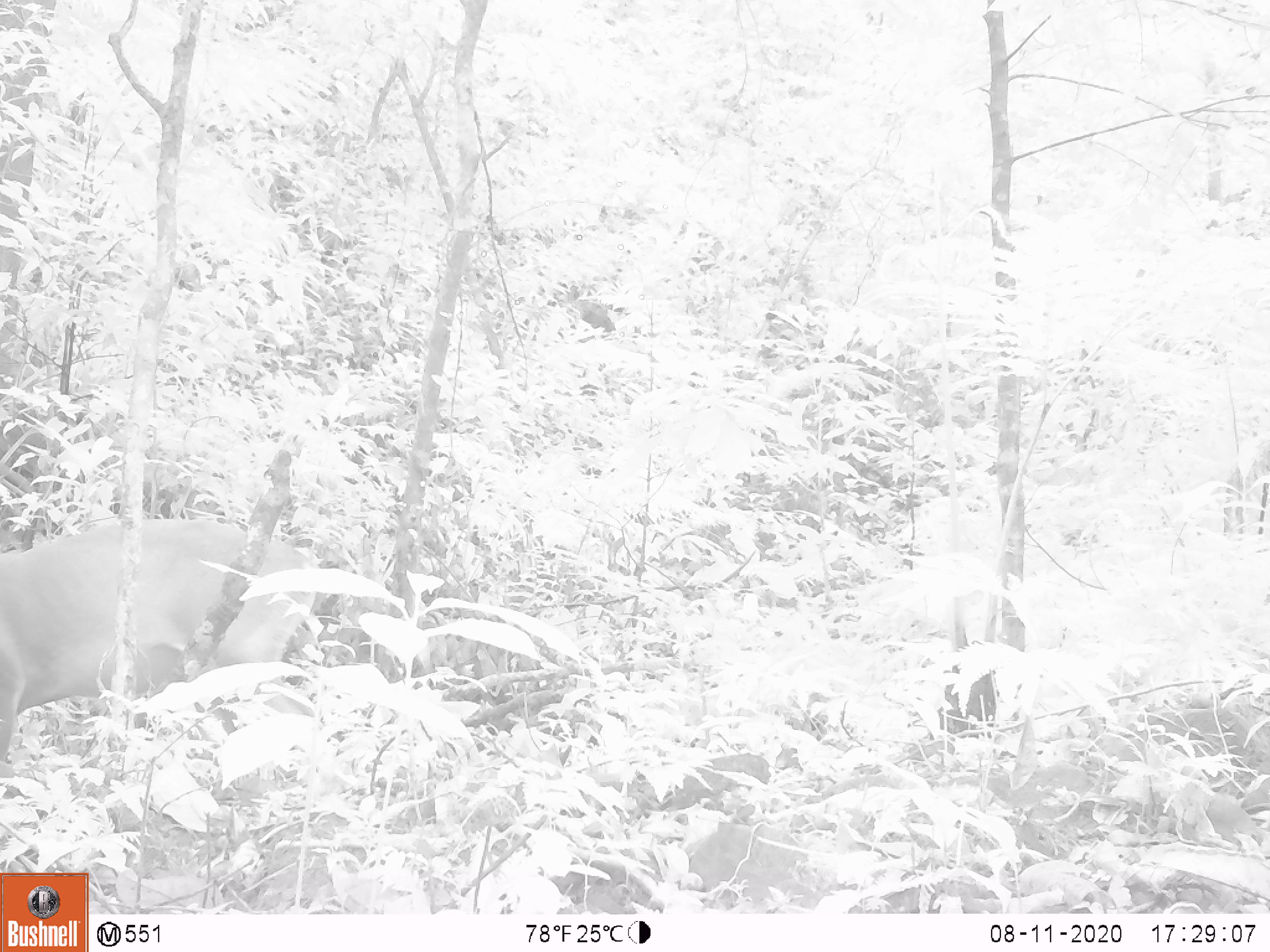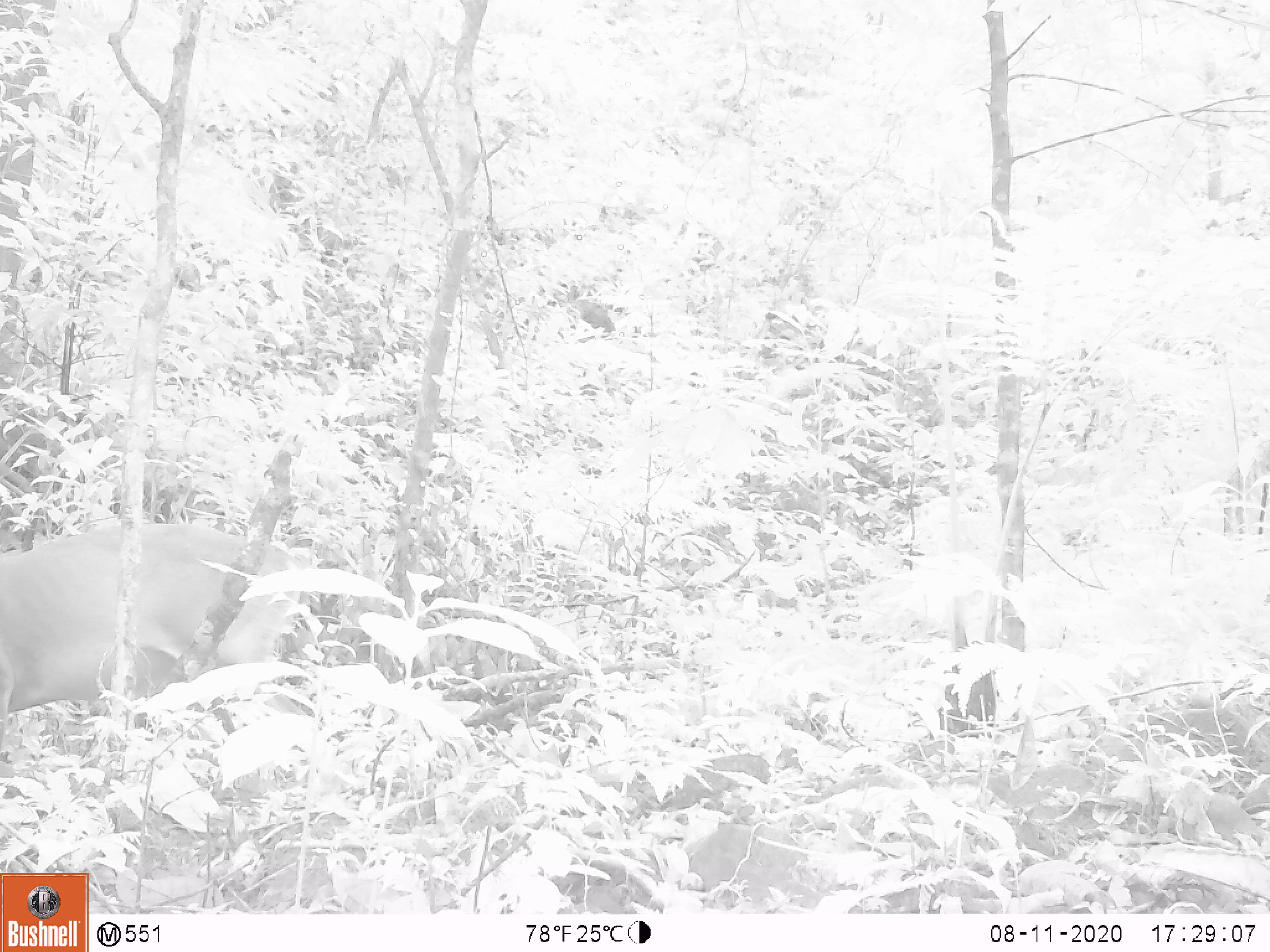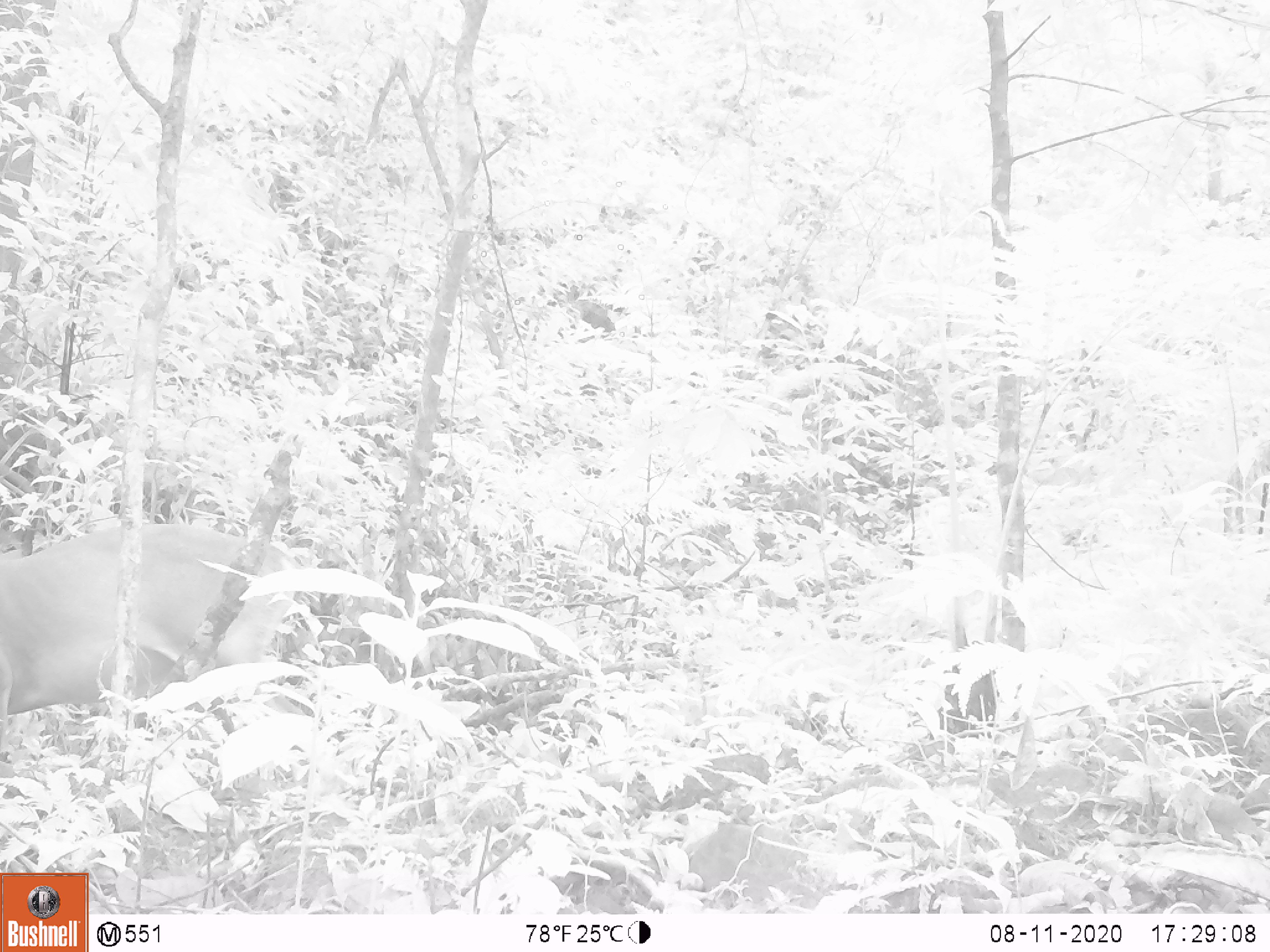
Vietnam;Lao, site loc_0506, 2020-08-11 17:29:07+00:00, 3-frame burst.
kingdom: Animalia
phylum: Chordata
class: Mammalia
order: Artiodactyla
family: Cervidae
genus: Muntiacus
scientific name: Muntiacus vuquangensis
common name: large-antlered muntjac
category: large antlered muntjac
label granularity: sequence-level